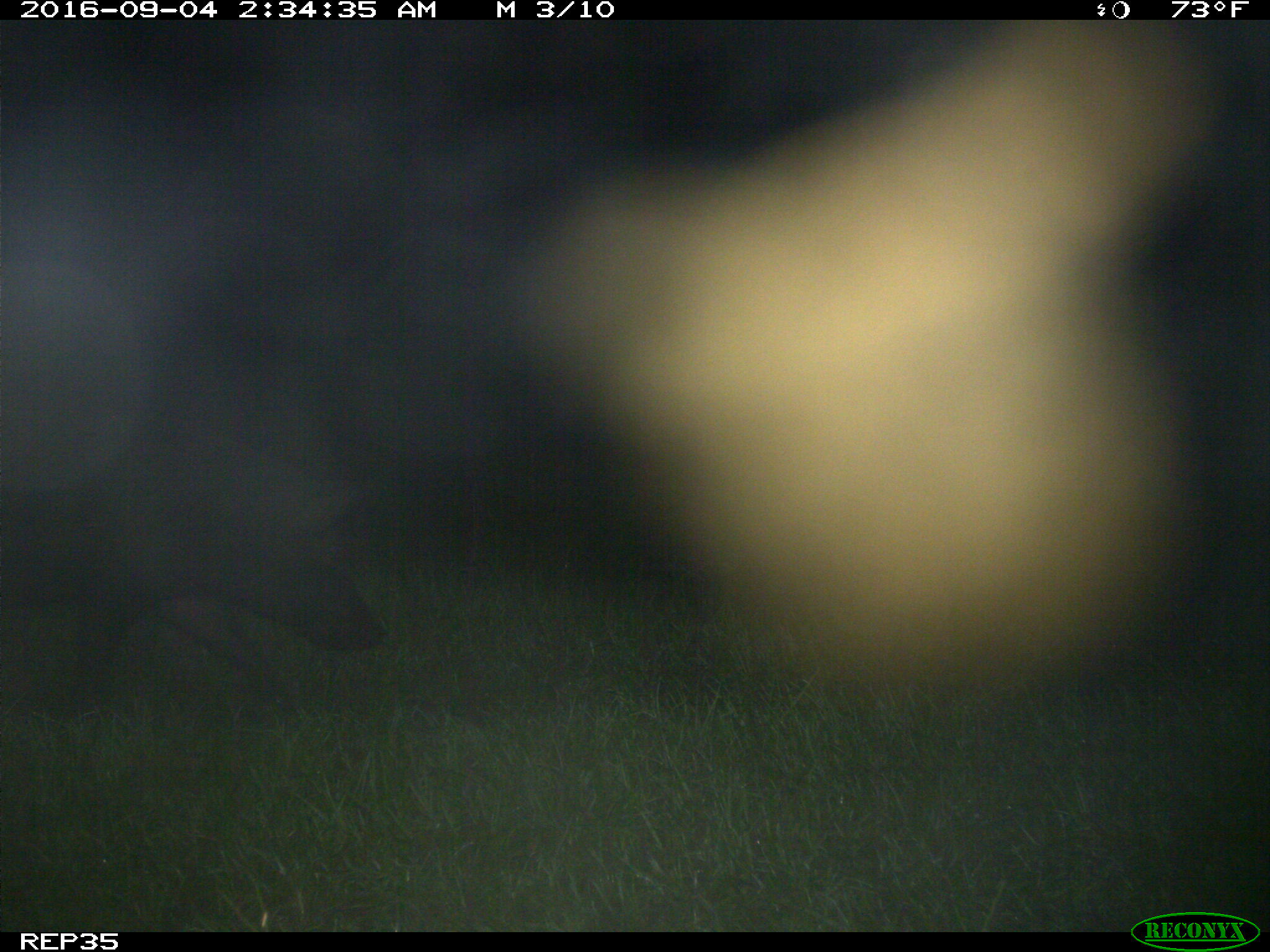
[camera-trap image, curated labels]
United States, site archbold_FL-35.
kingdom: Animalia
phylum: Chordata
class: Mammalia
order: Artiodactyla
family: Suidae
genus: Sus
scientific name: Sus scrofa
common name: wild boar